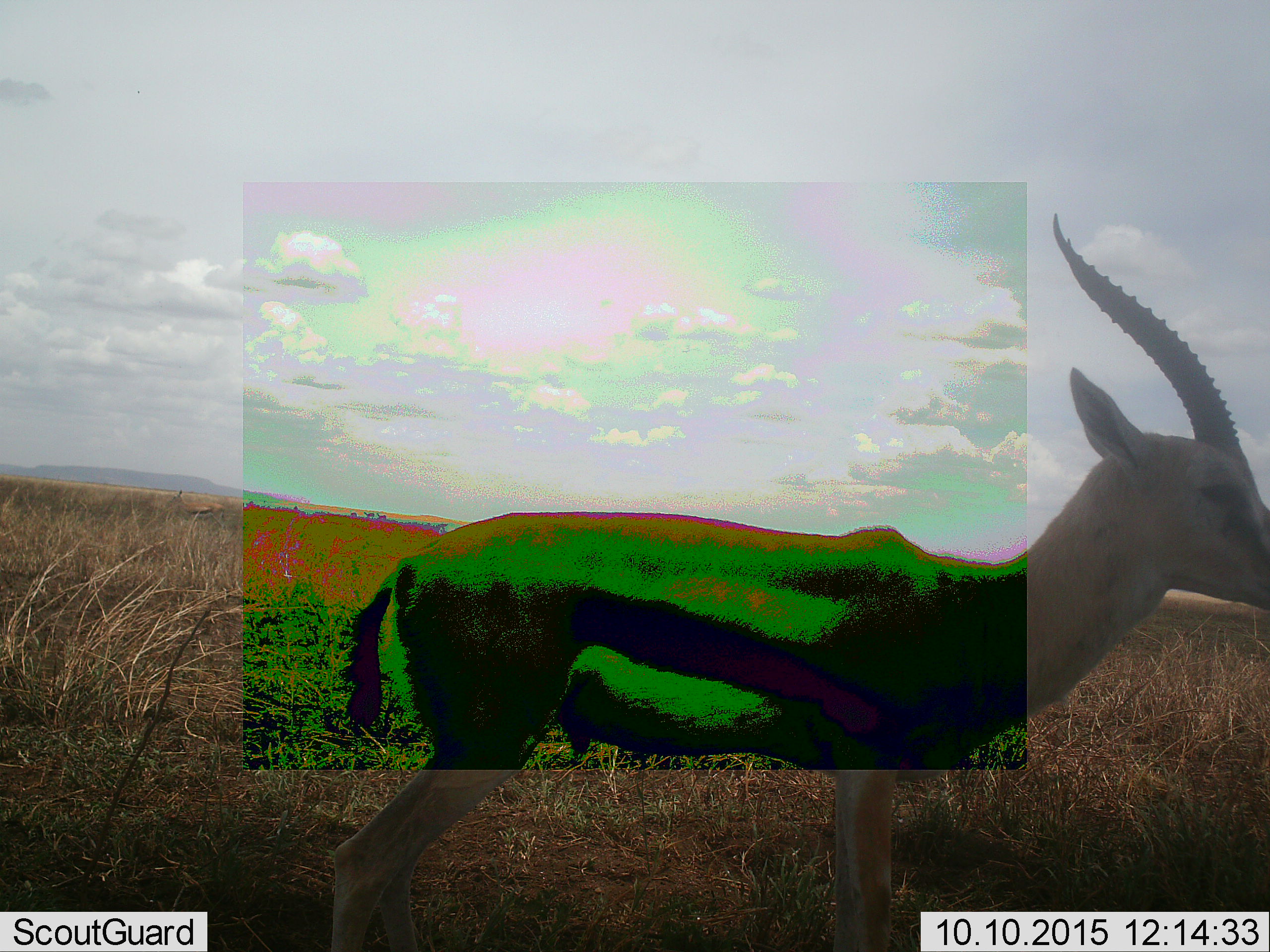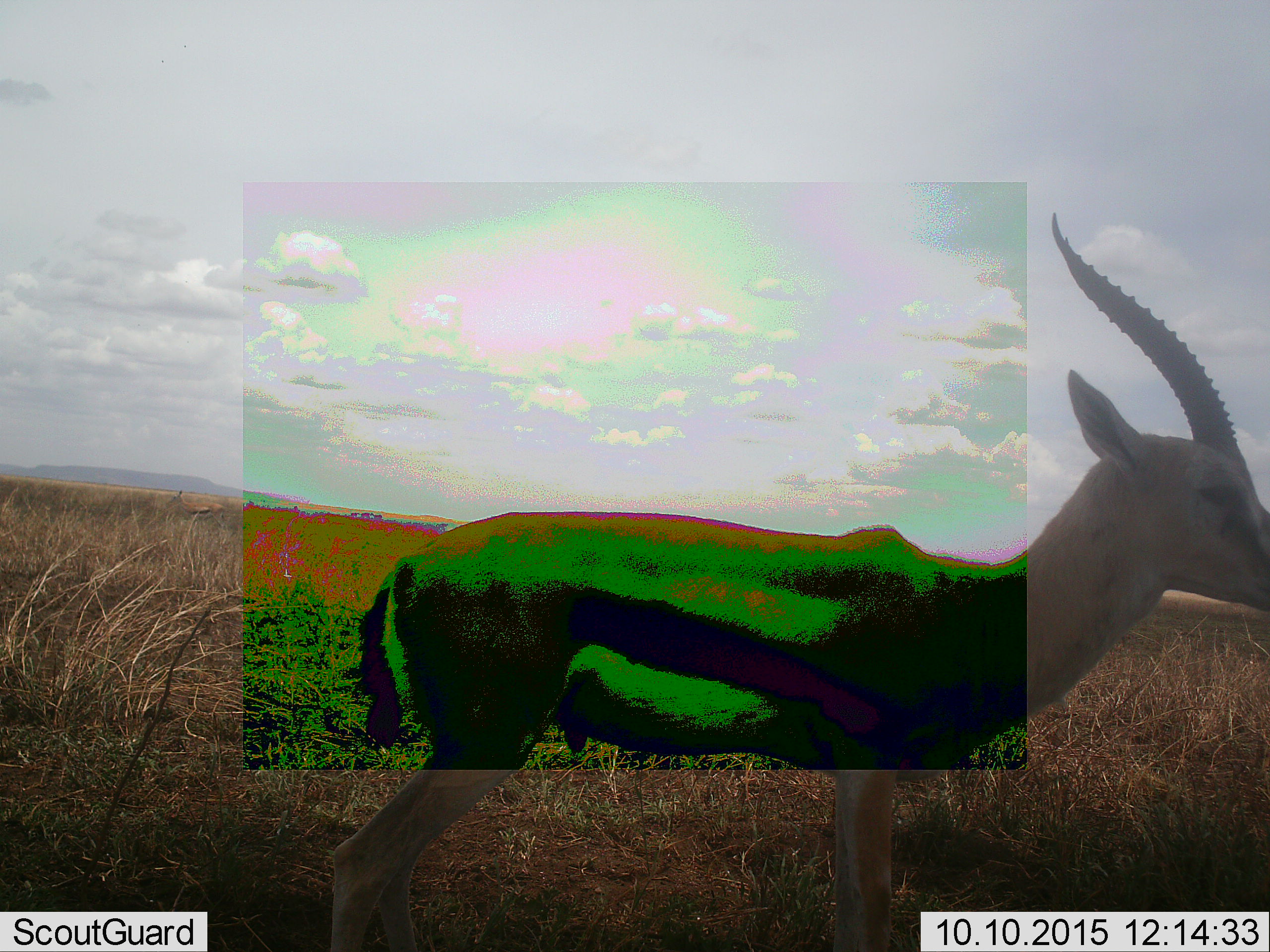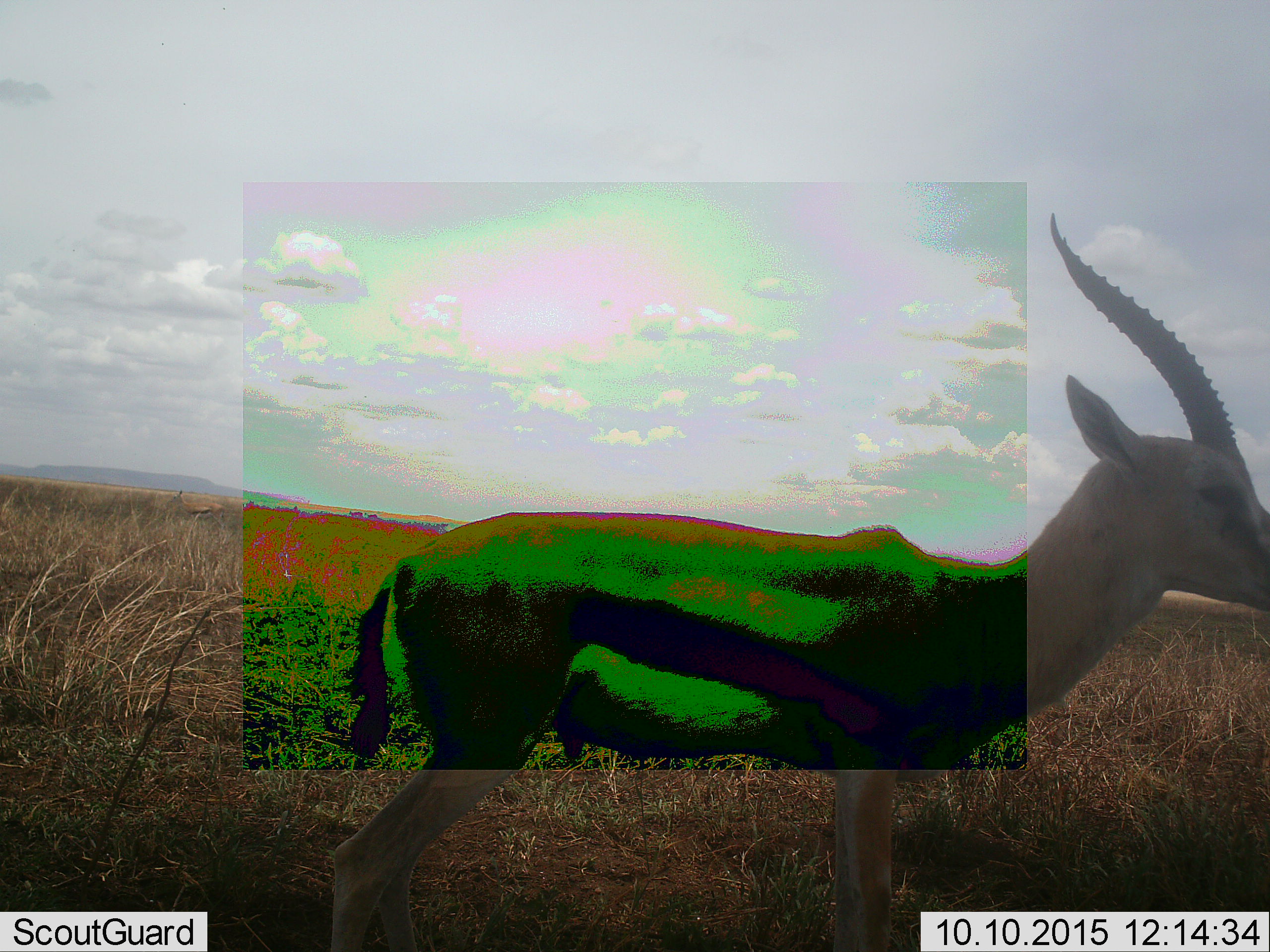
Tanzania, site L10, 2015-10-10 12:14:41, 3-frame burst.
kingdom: Animalia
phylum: Chordata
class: Mammalia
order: Artiodactyla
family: Bovidae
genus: Eudorcas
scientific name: Eudorcas thomsonii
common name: thomson's gazelle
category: gazellethomsons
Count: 1.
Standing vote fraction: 100%.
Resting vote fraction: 0%.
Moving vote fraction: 29%.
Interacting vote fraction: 0%.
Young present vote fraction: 0%.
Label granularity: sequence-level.